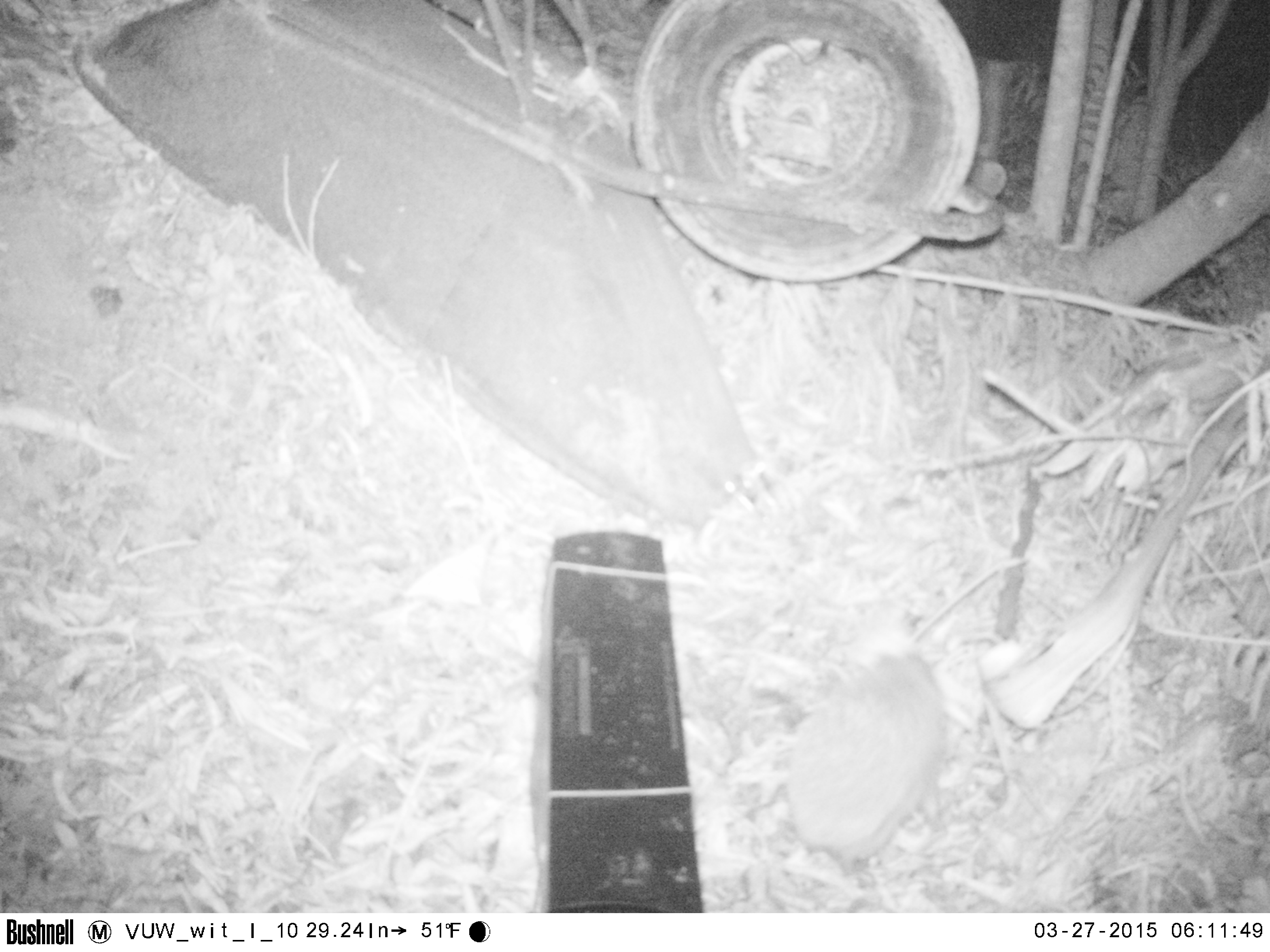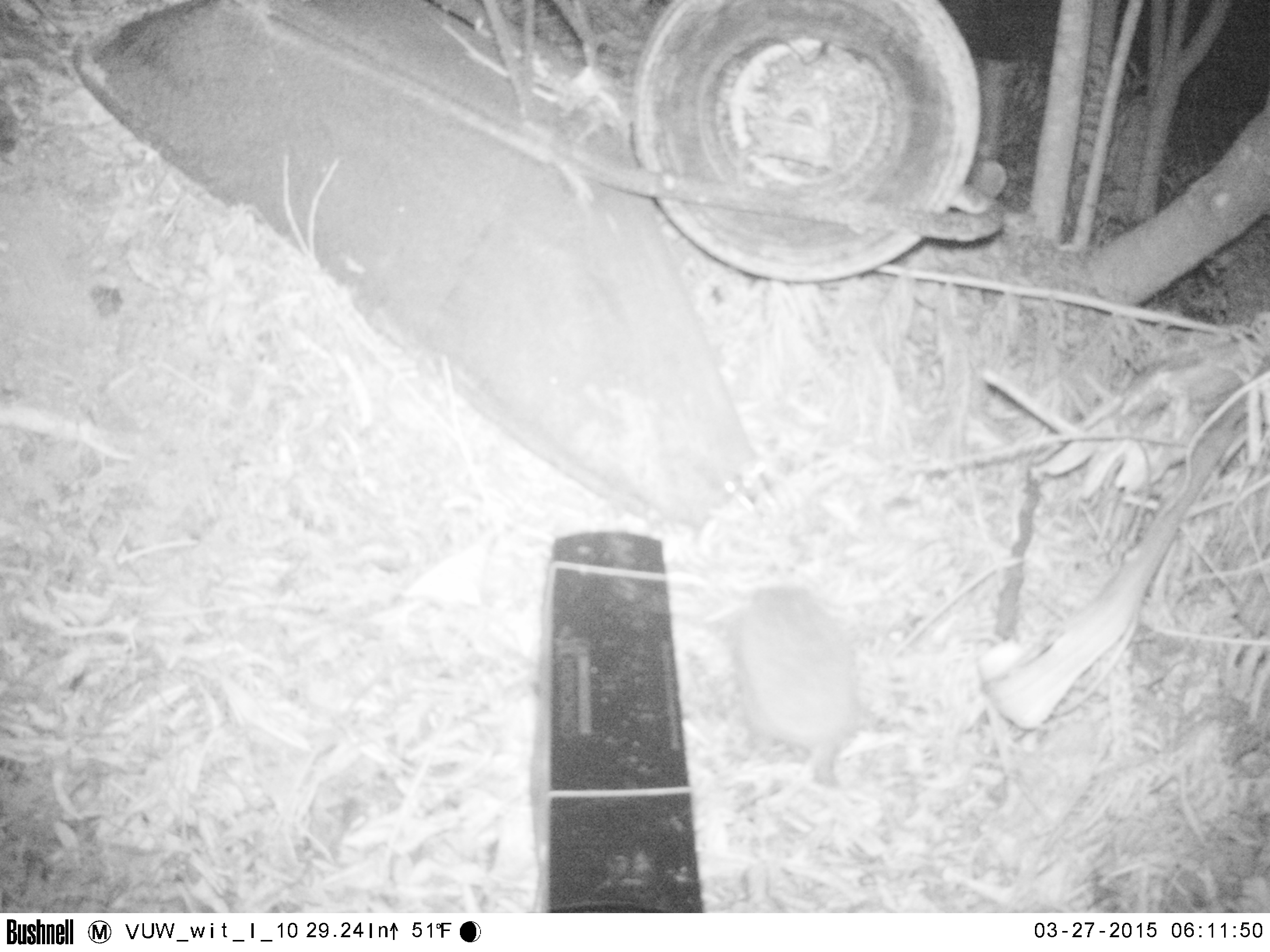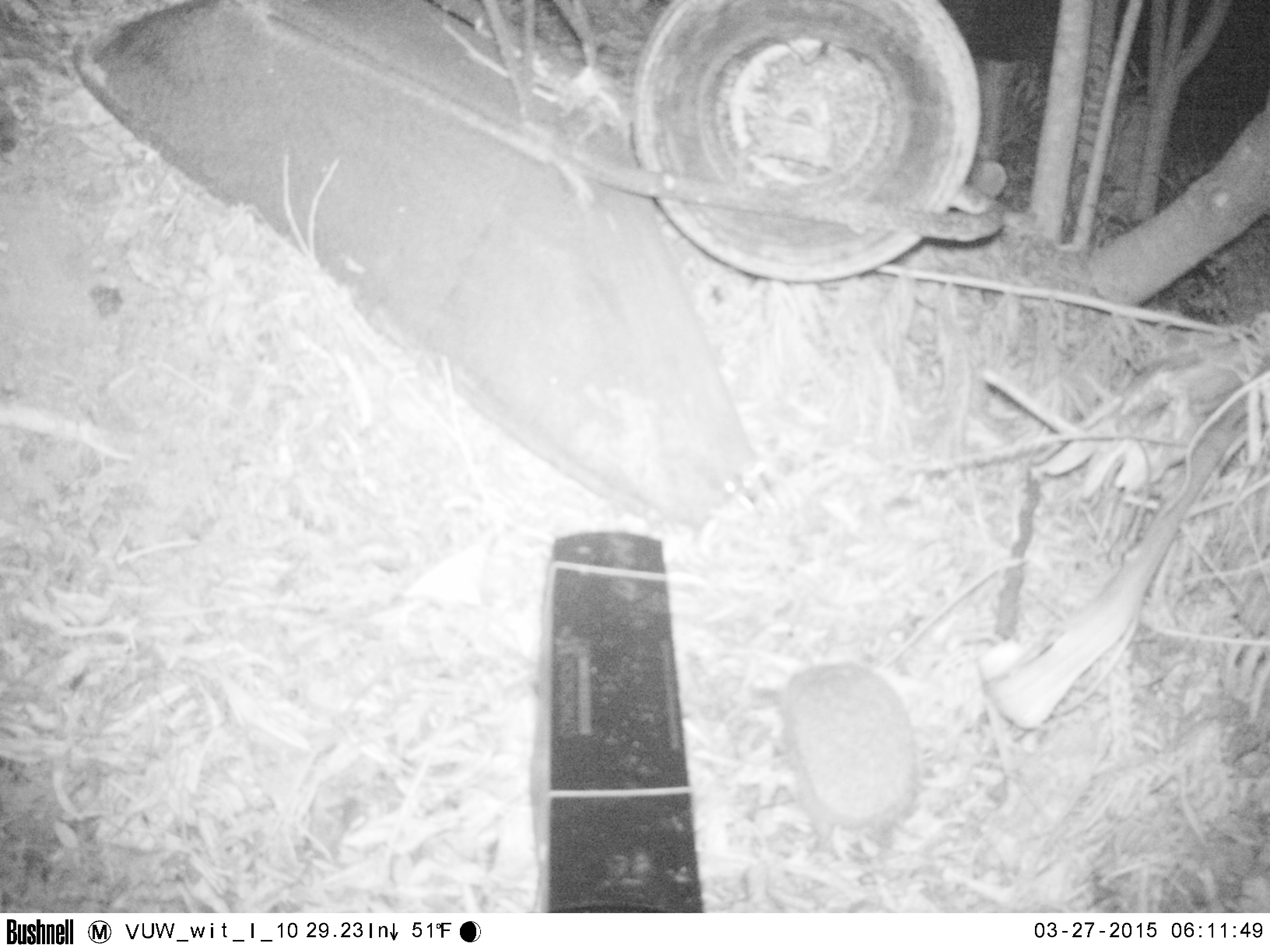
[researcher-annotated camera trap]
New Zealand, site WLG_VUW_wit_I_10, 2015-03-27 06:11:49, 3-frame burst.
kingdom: Animalia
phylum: Chordata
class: Mammalia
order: Eulipotyphla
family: Erinaceidae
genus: Erinaceus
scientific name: Erinaceus europaeus europaeus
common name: european hedgehog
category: hedgehog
Hedgehog (european hedgehog) (Erinaceus europaeus europaeus).